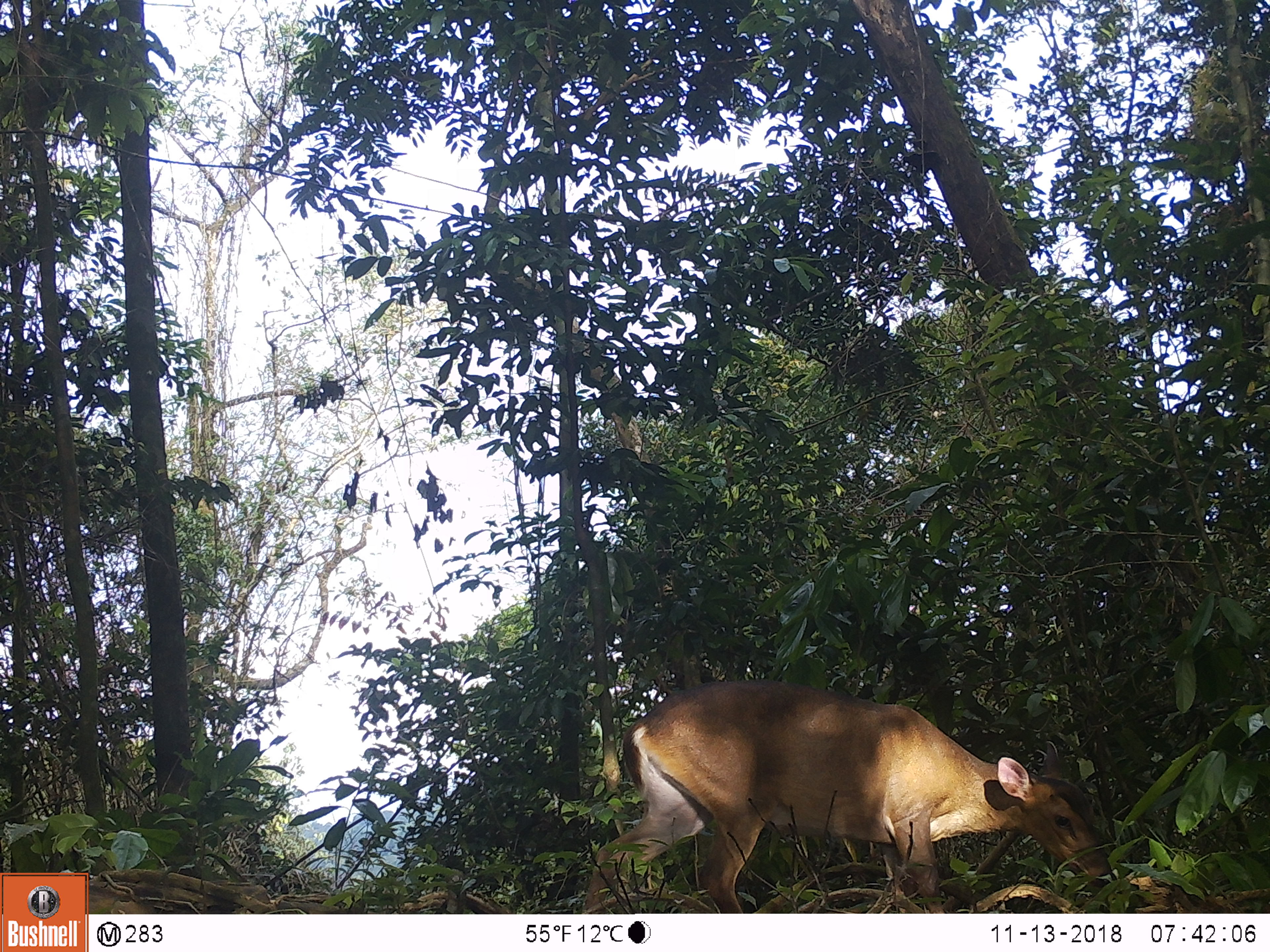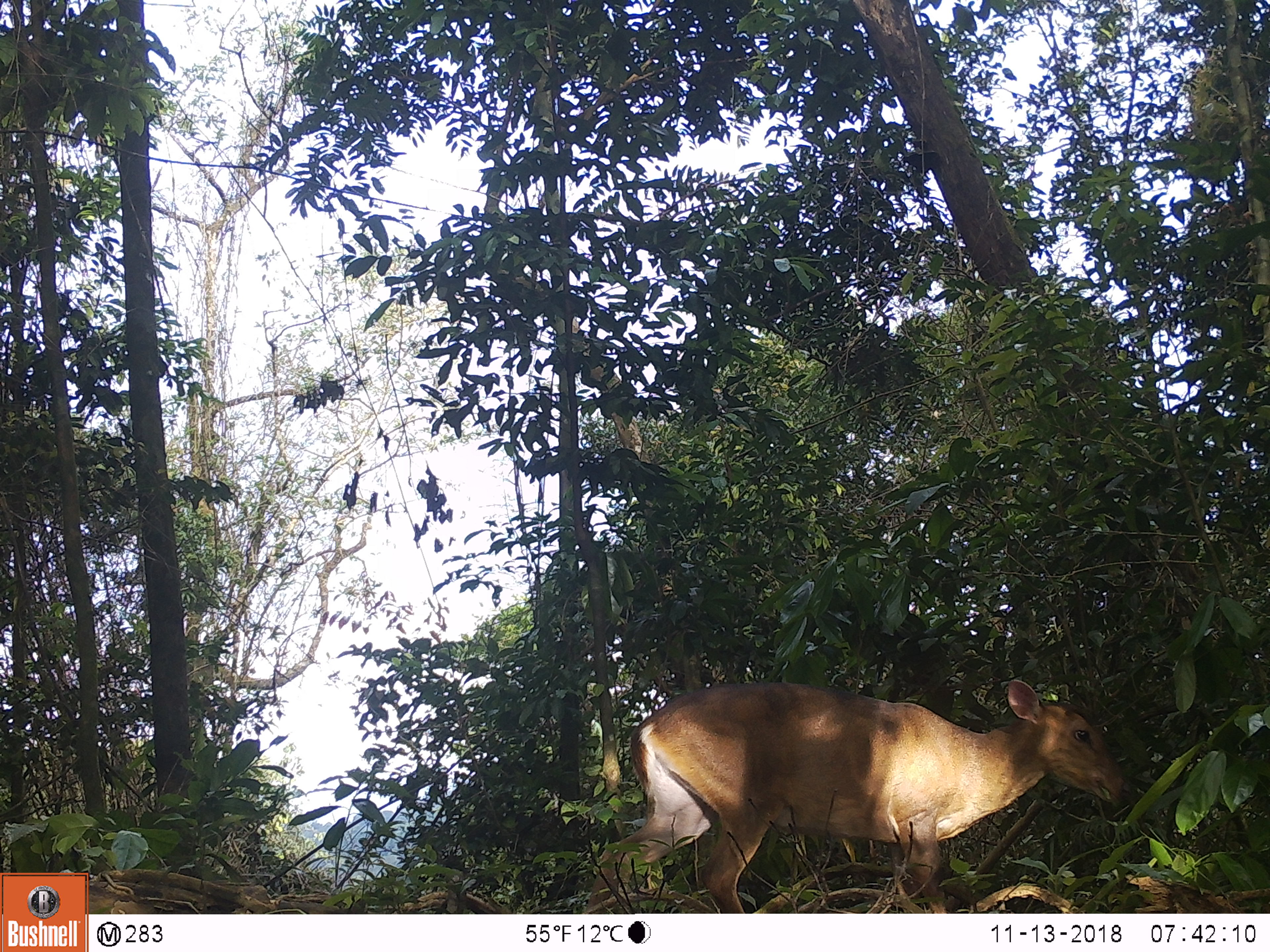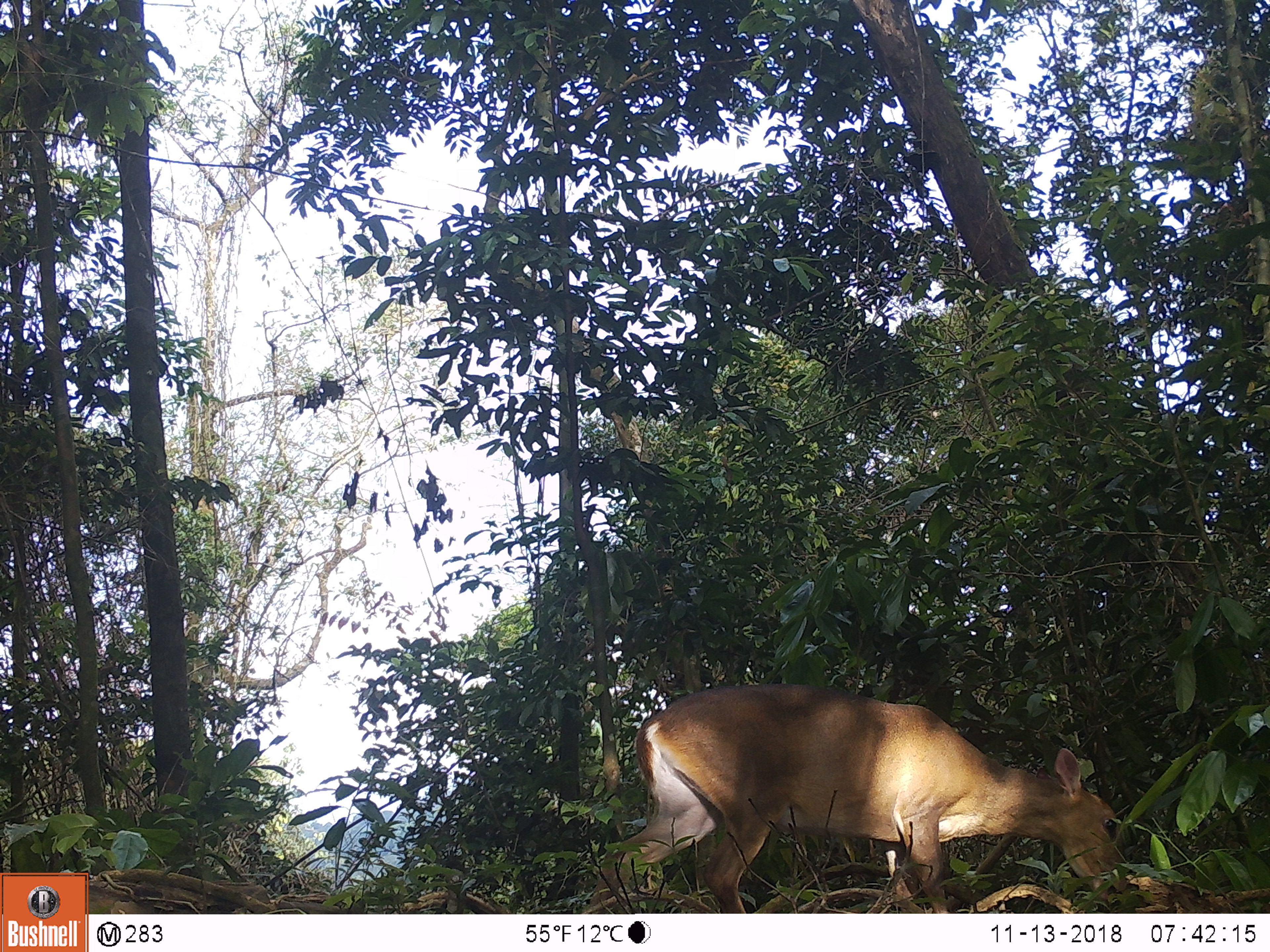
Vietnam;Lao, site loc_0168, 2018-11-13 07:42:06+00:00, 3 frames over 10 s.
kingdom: Animalia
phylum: Chordata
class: Mammalia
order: Artiodactyla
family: Cervidae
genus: Muntiacus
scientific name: Muntiacus vuquangensis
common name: large-antlered muntjac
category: large antlered muntjac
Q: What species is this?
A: Large antlered muntjac (large-antlered muntjac) (Muntiacus vuquangensis).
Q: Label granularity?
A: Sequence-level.